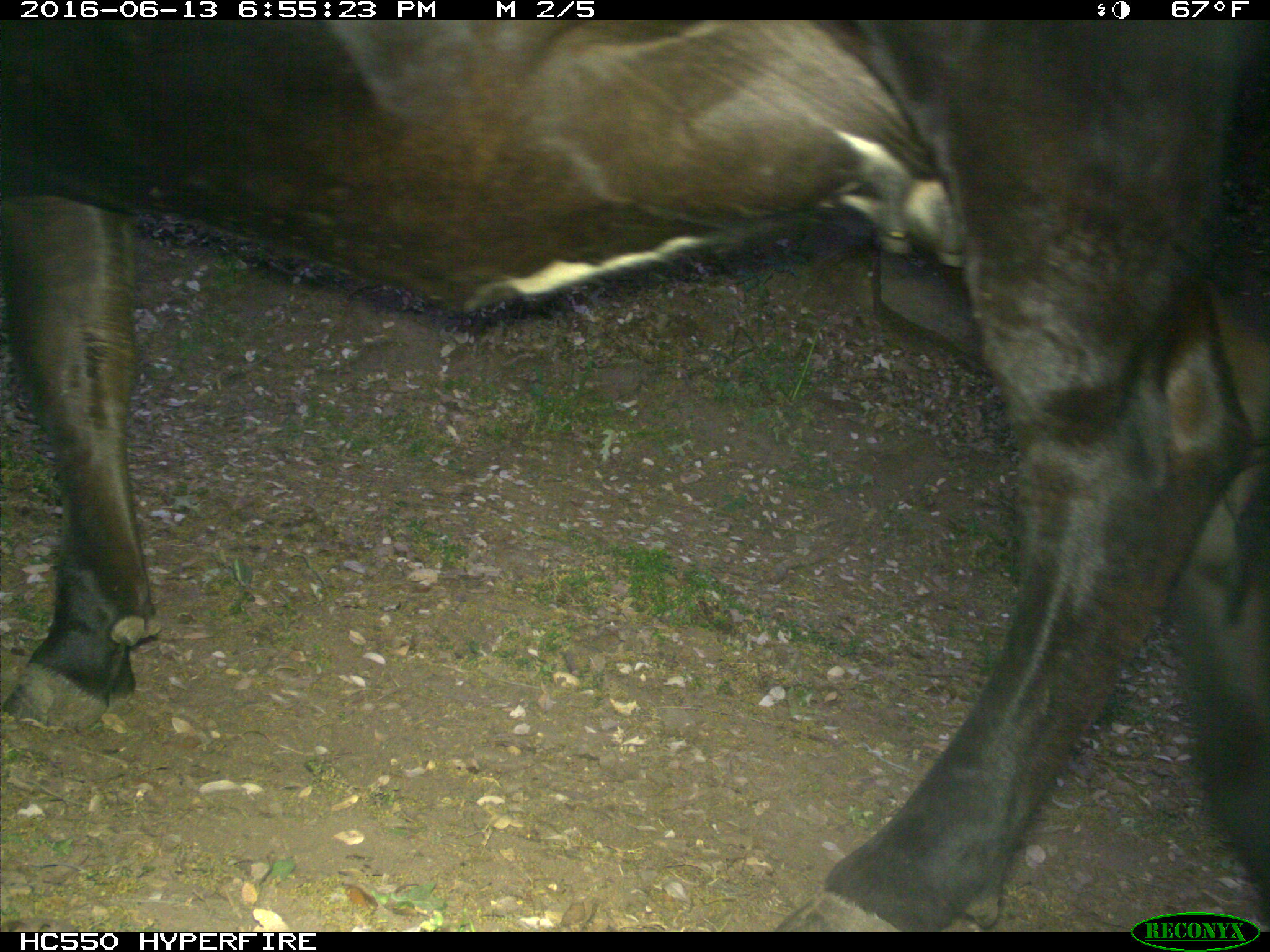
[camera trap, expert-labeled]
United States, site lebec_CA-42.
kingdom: Animalia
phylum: Chordata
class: Mammalia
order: Artiodactyla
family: Bovidae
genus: Bos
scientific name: Bos taurus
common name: domestic cow